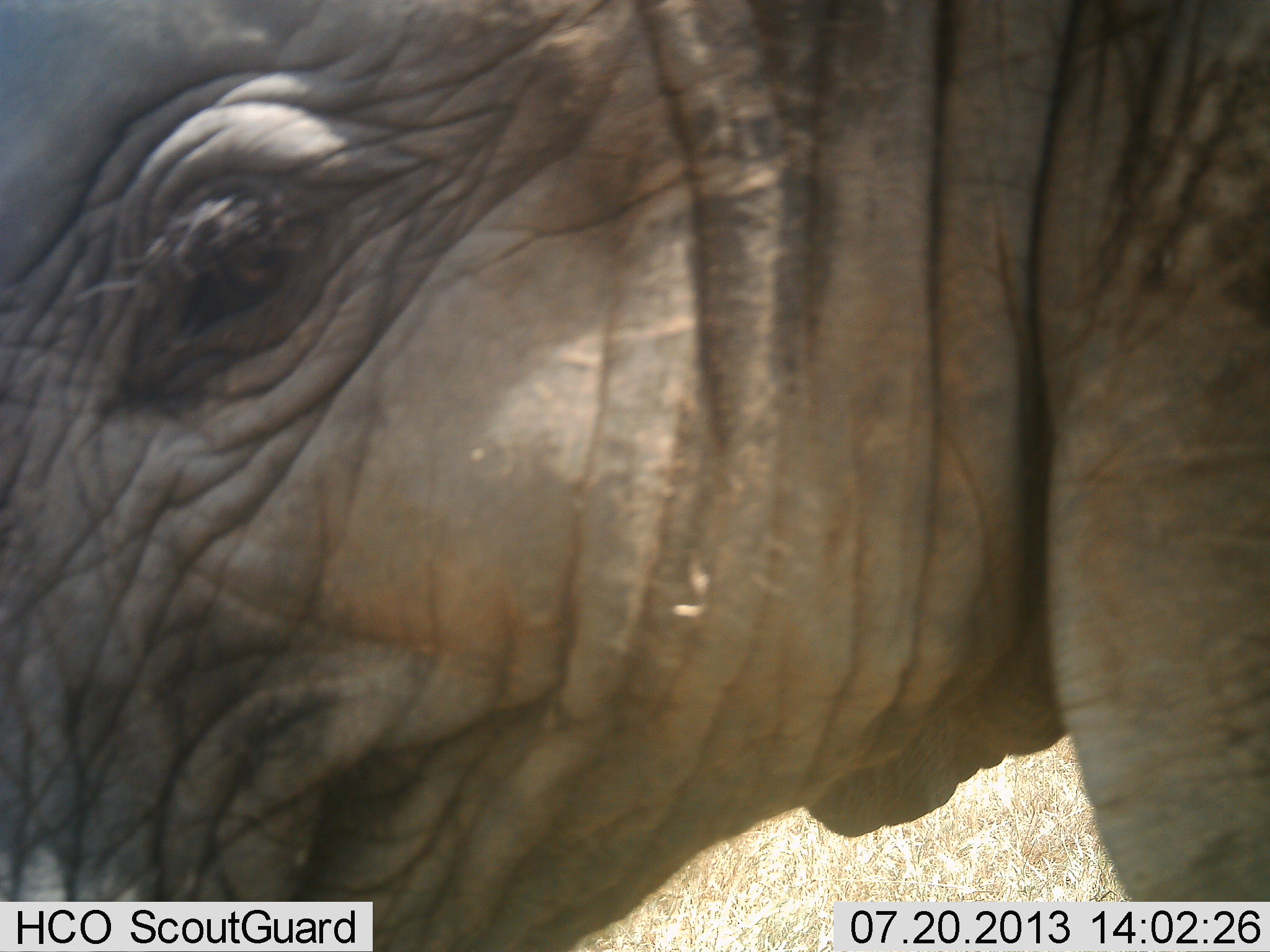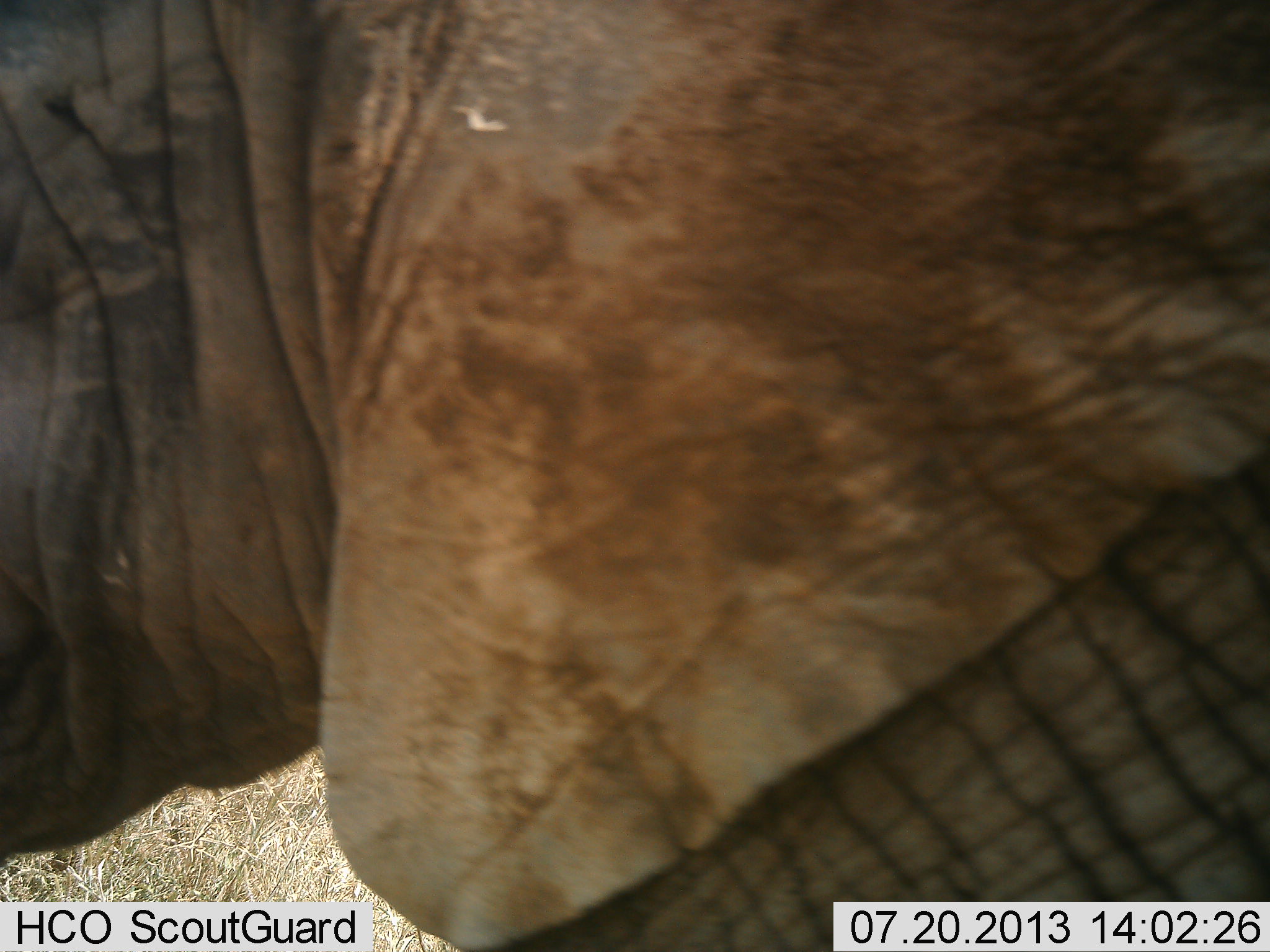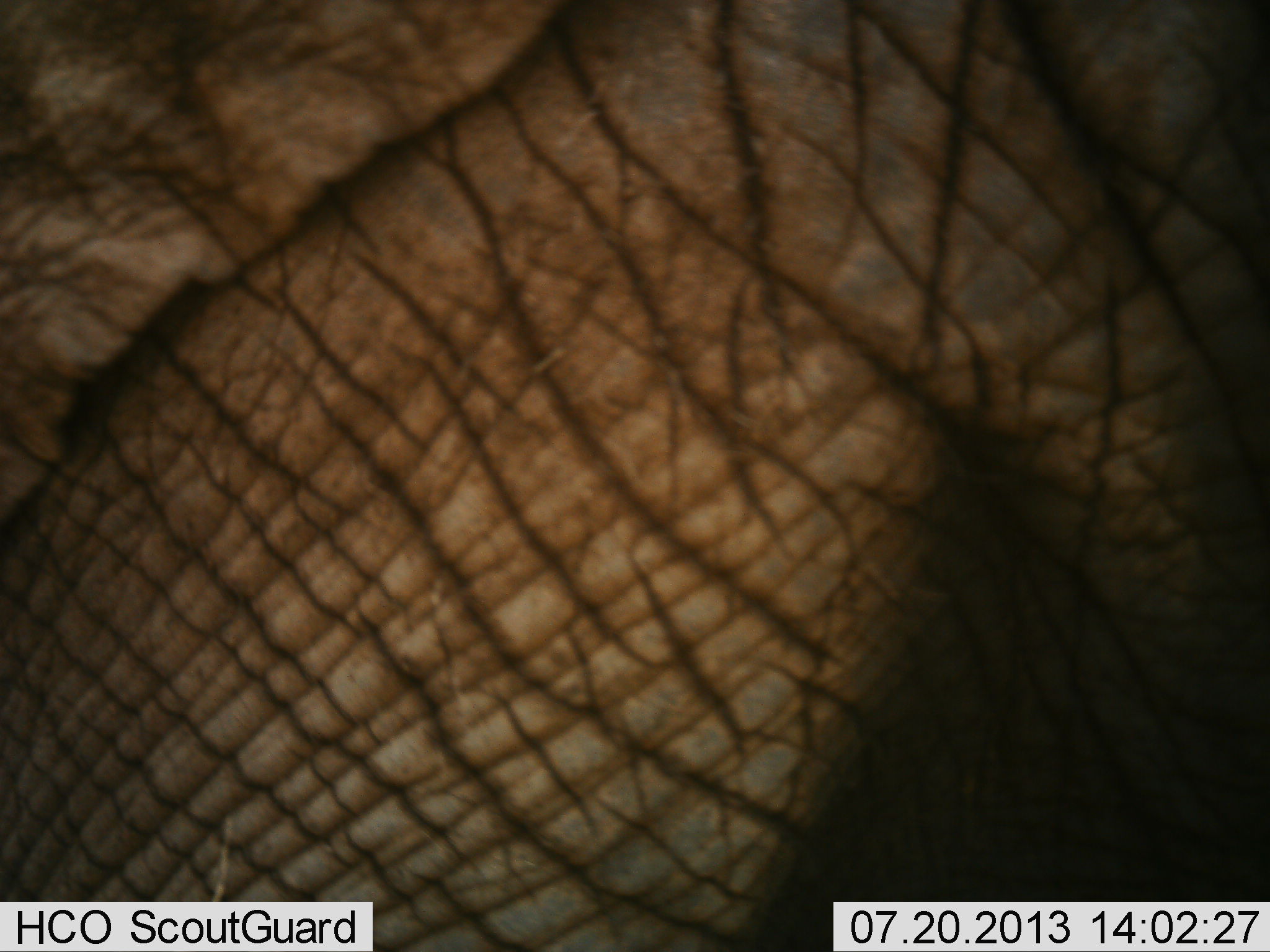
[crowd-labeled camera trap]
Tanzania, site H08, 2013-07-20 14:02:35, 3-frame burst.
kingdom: Animalia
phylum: Chordata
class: Mammalia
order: Proboscidea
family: Elephantidae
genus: Loxodonta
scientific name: Loxodonta africana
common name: african bush elephant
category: elephant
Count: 1.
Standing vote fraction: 48%.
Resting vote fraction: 0%.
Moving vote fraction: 52%.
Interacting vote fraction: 0%.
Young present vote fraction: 7%.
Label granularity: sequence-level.